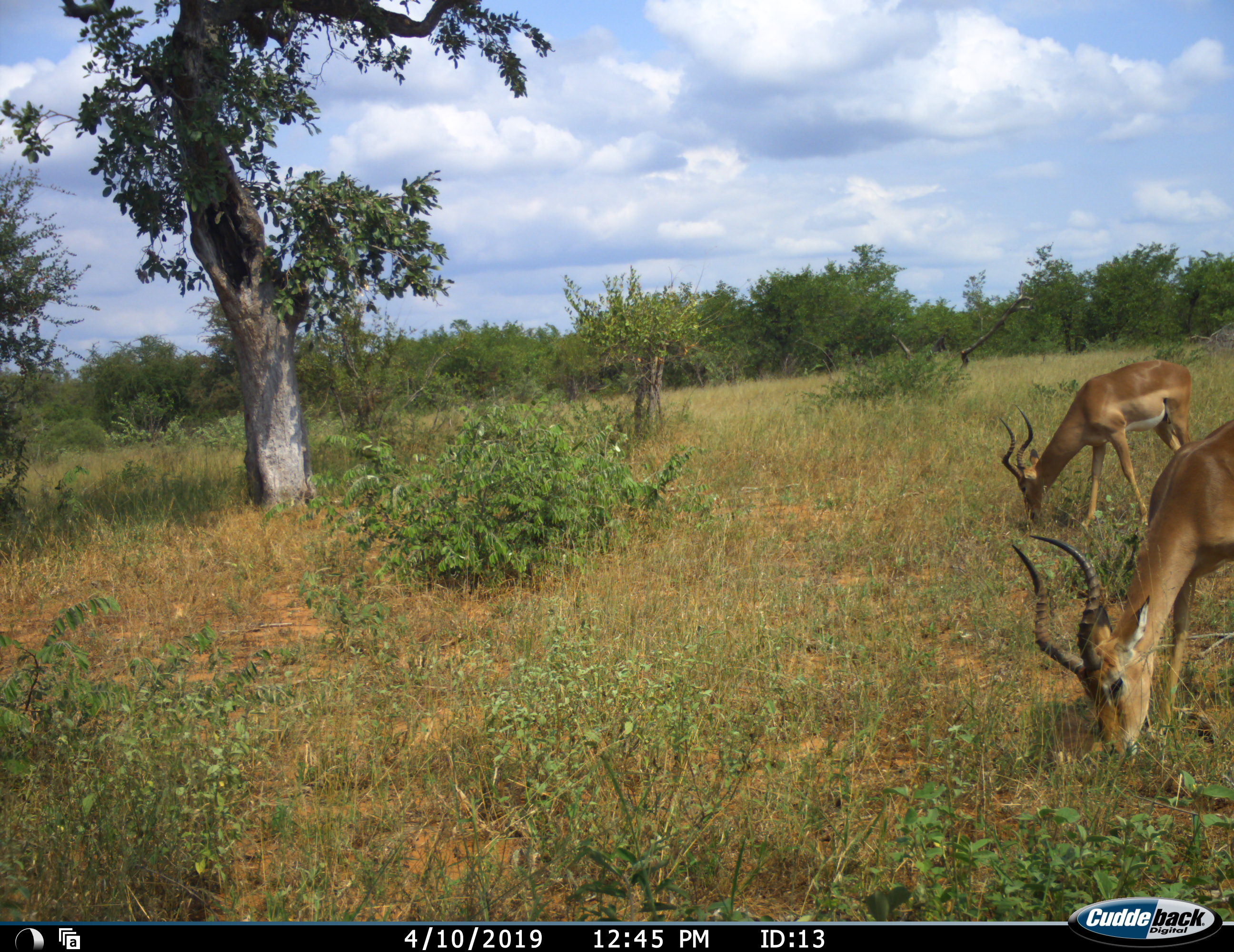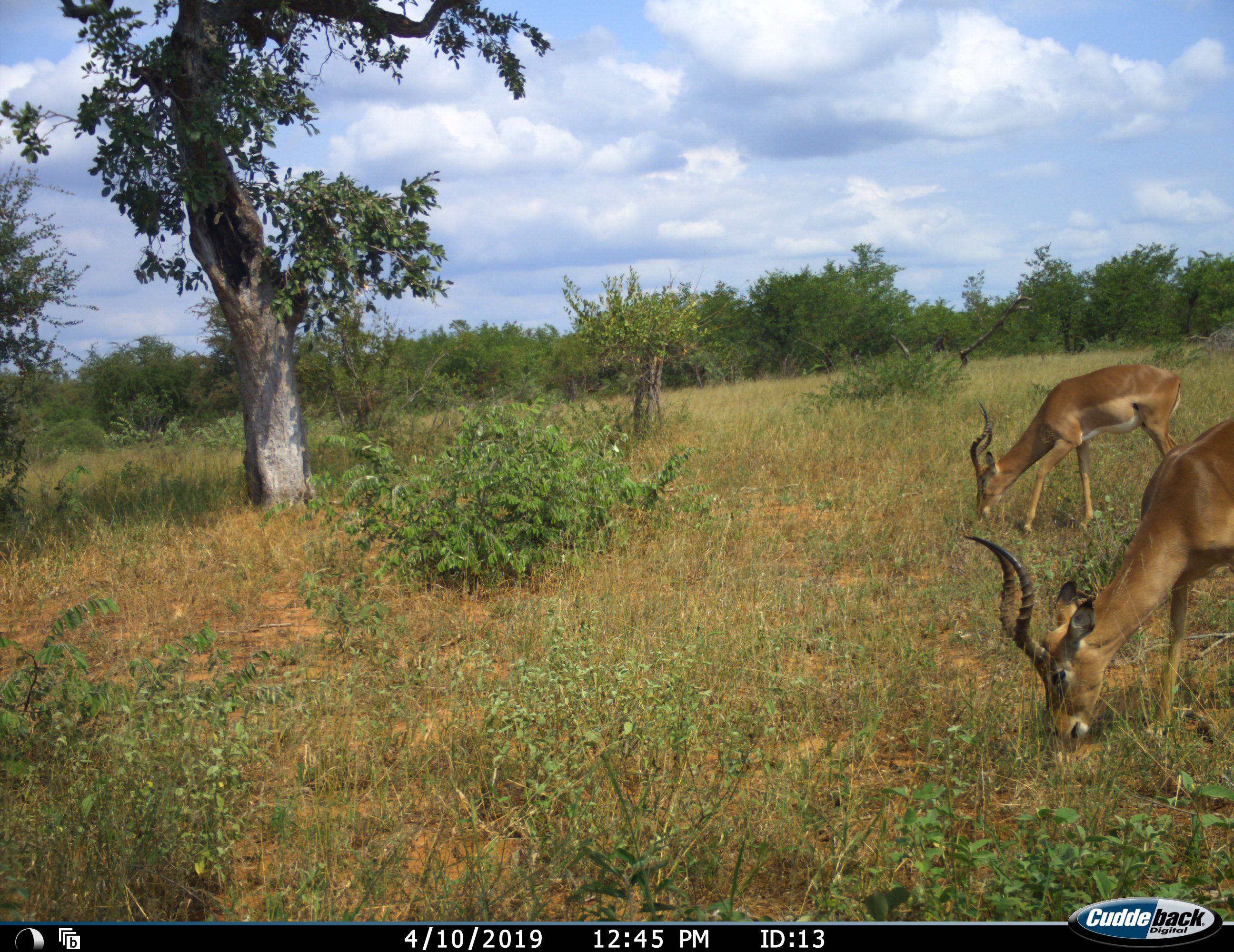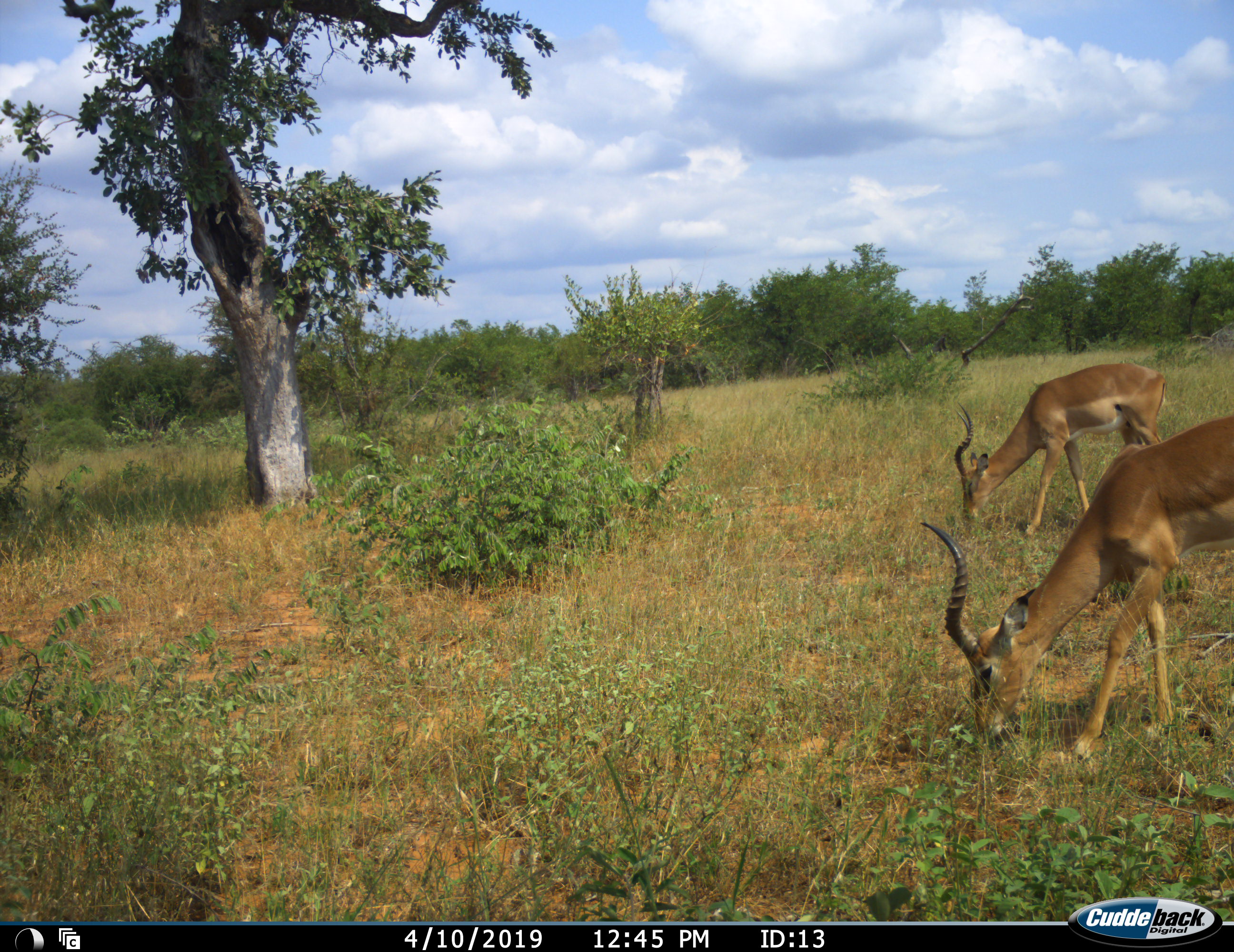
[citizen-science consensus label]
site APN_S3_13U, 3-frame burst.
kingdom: Animalia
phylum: Chordata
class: Mammalia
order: Artiodactyla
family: Bovidae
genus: Aepyceros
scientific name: Aepyceros melampus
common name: impala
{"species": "impala (Aepyceros melampus)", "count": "2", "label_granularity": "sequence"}